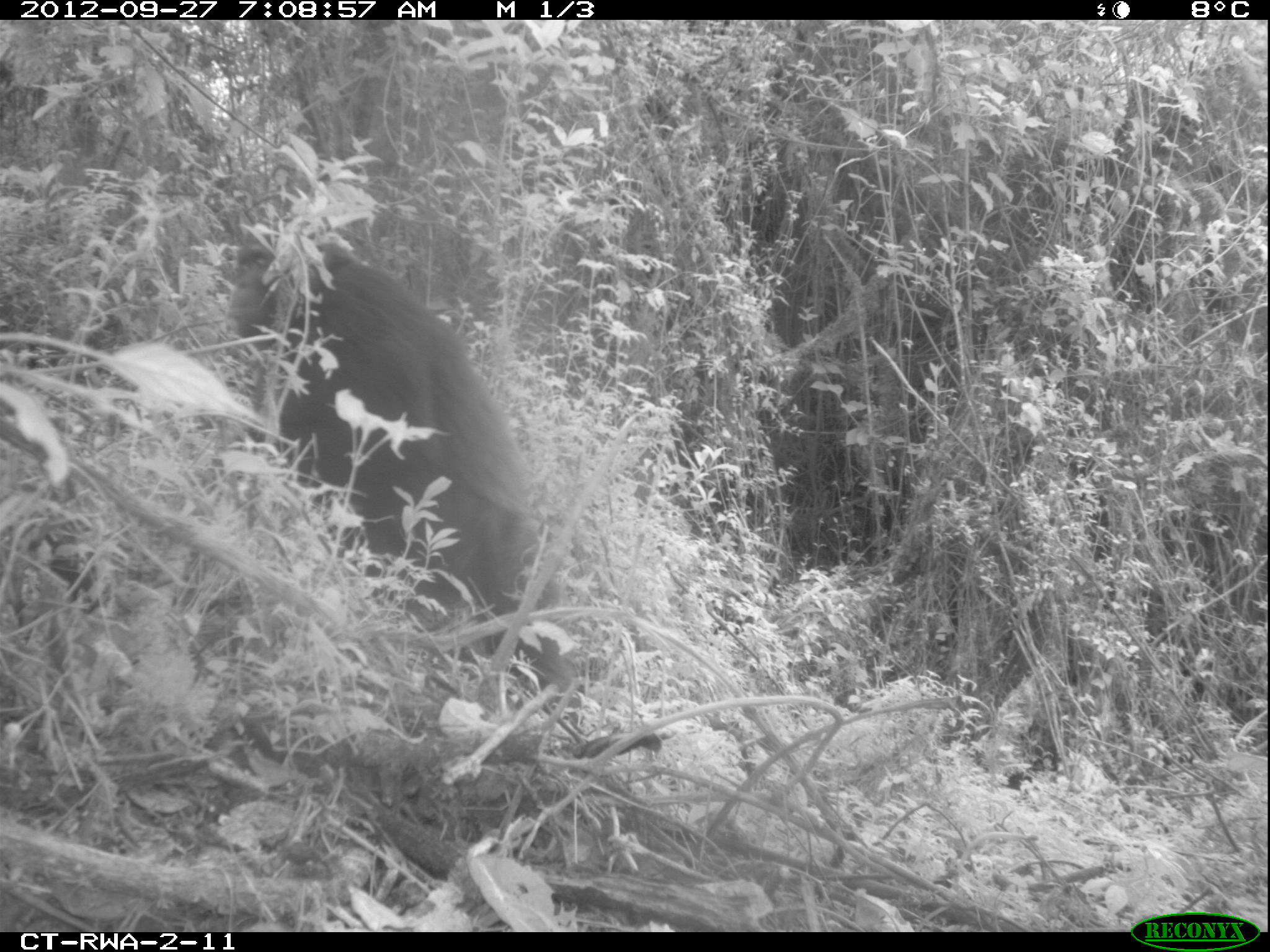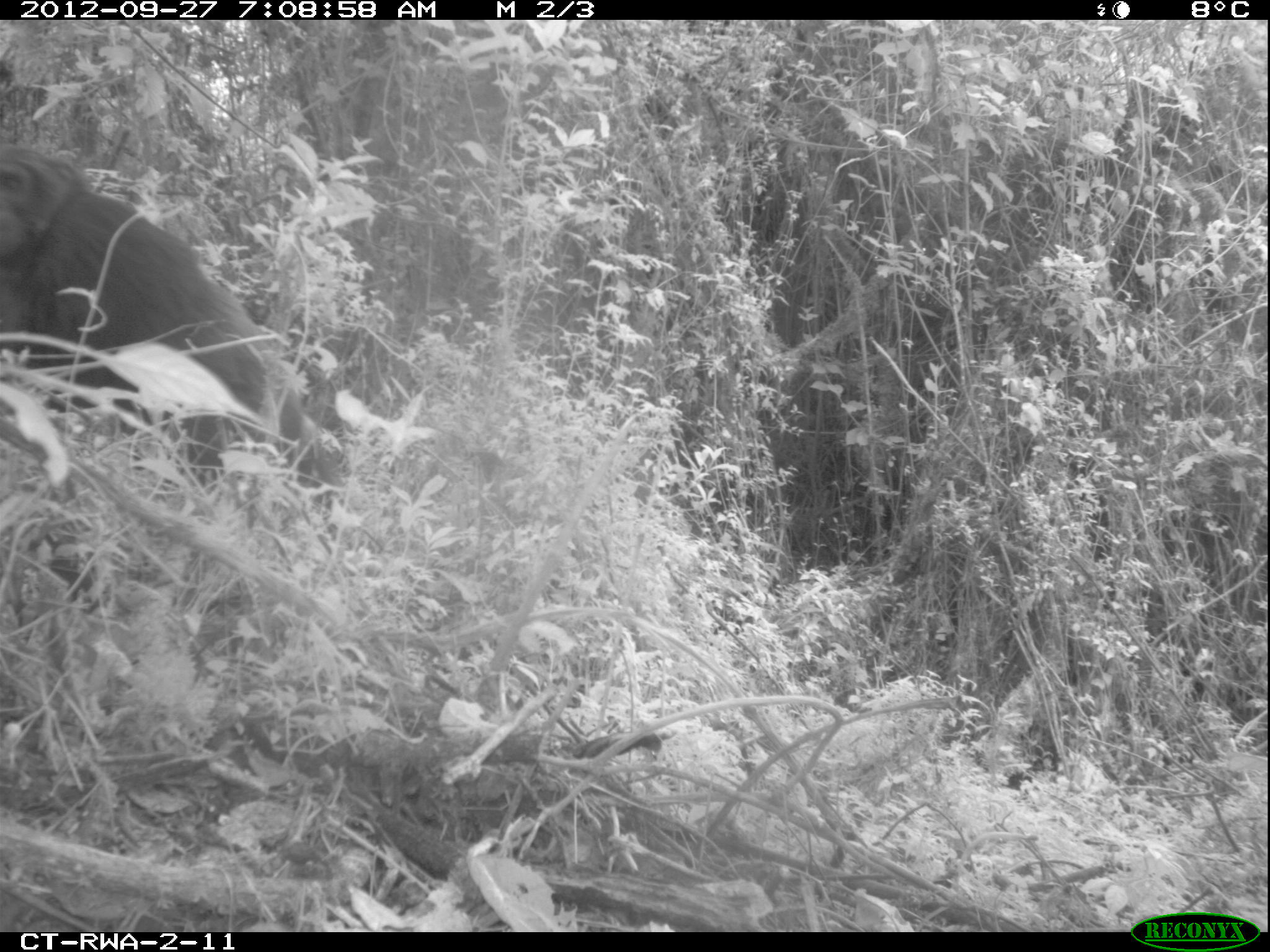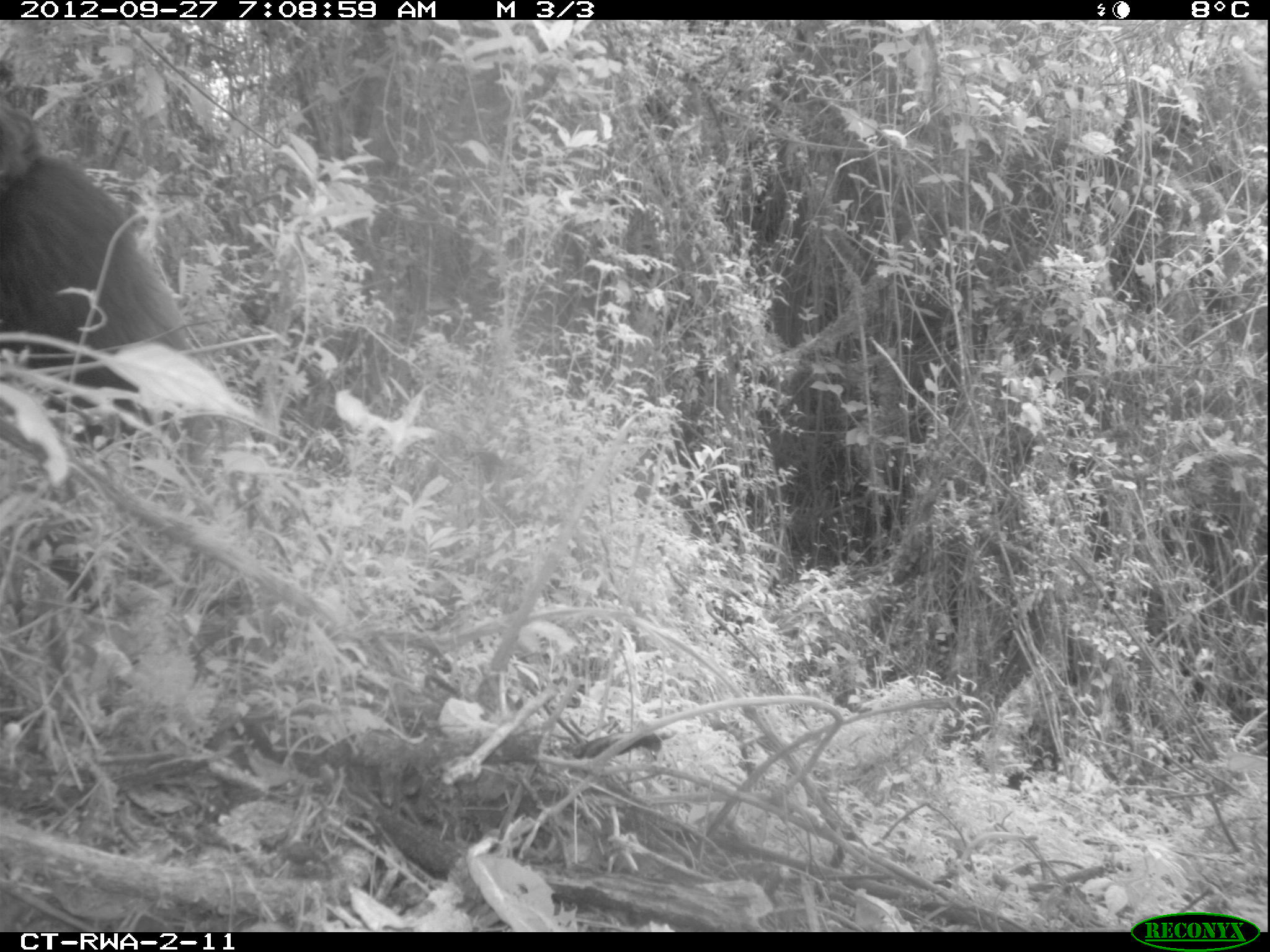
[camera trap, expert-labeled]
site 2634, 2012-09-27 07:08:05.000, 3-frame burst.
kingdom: Animalia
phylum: Chordata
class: Mammalia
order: Primates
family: Hominidae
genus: Pan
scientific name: Pan troglodytes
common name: chimpanzee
Pan troglodytes (chimpanzee), count 1.